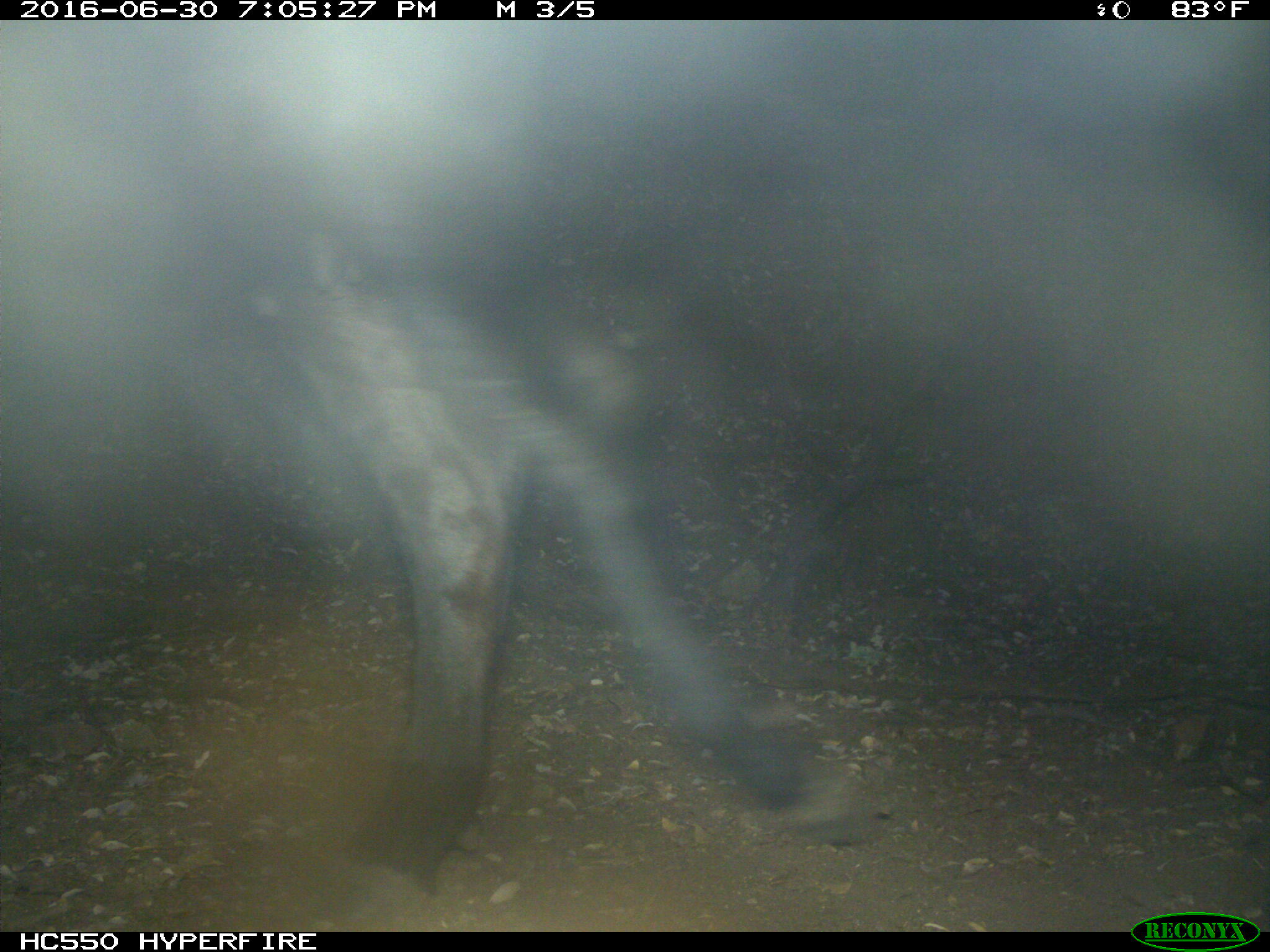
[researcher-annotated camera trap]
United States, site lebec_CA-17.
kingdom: Animalia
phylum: Chordata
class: Mammalia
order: Artiodactyla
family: Bovidae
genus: Bos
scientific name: Bos taurus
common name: domestic cow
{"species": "Bos taurus (domestic cow)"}